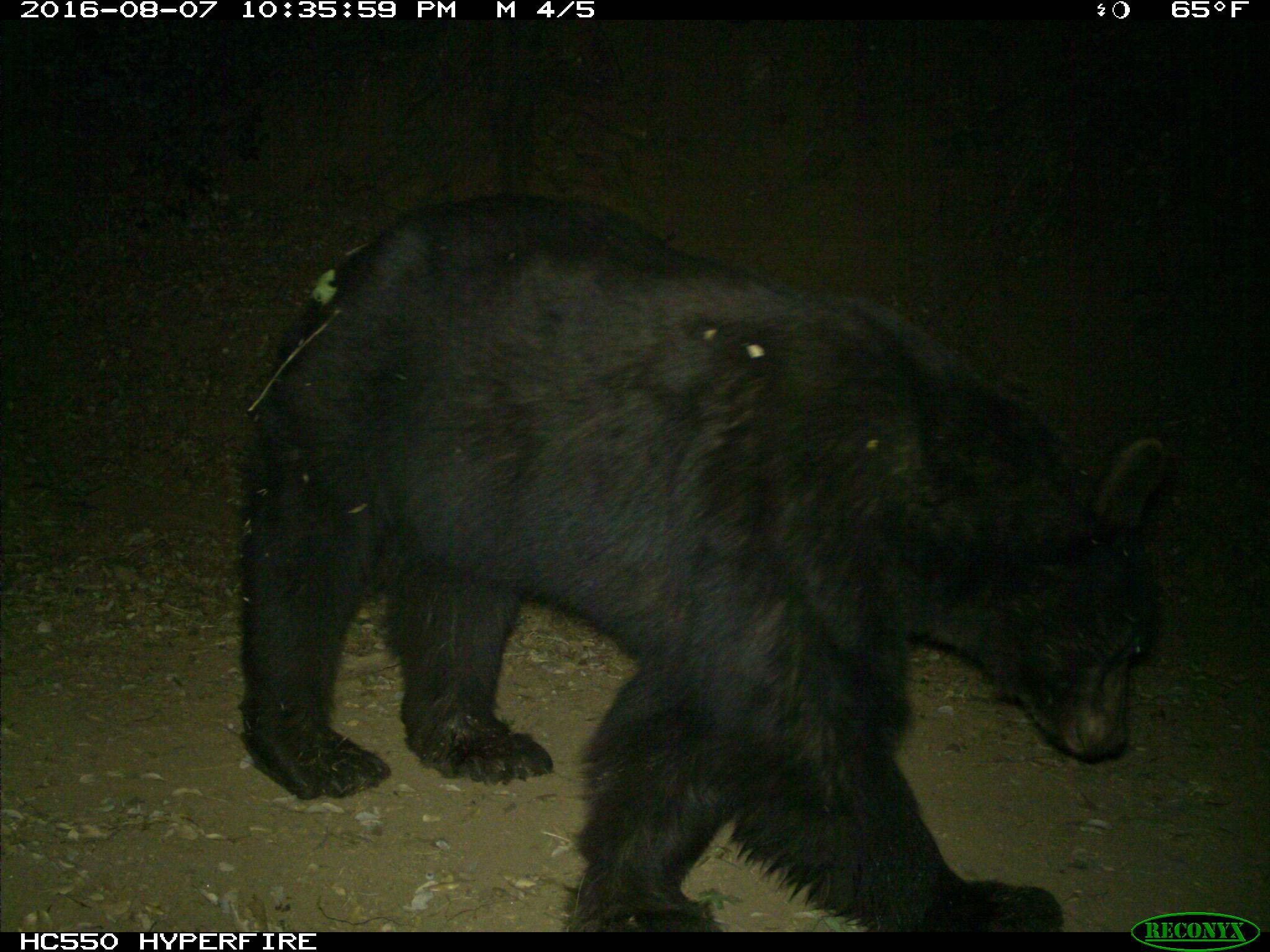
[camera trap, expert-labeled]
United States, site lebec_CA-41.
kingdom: Animalia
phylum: Chordata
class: Mammalia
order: Carnivora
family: Ursidae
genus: Ursus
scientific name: Ursus americanus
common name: american black bear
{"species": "Ursus americanus (american black bear)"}